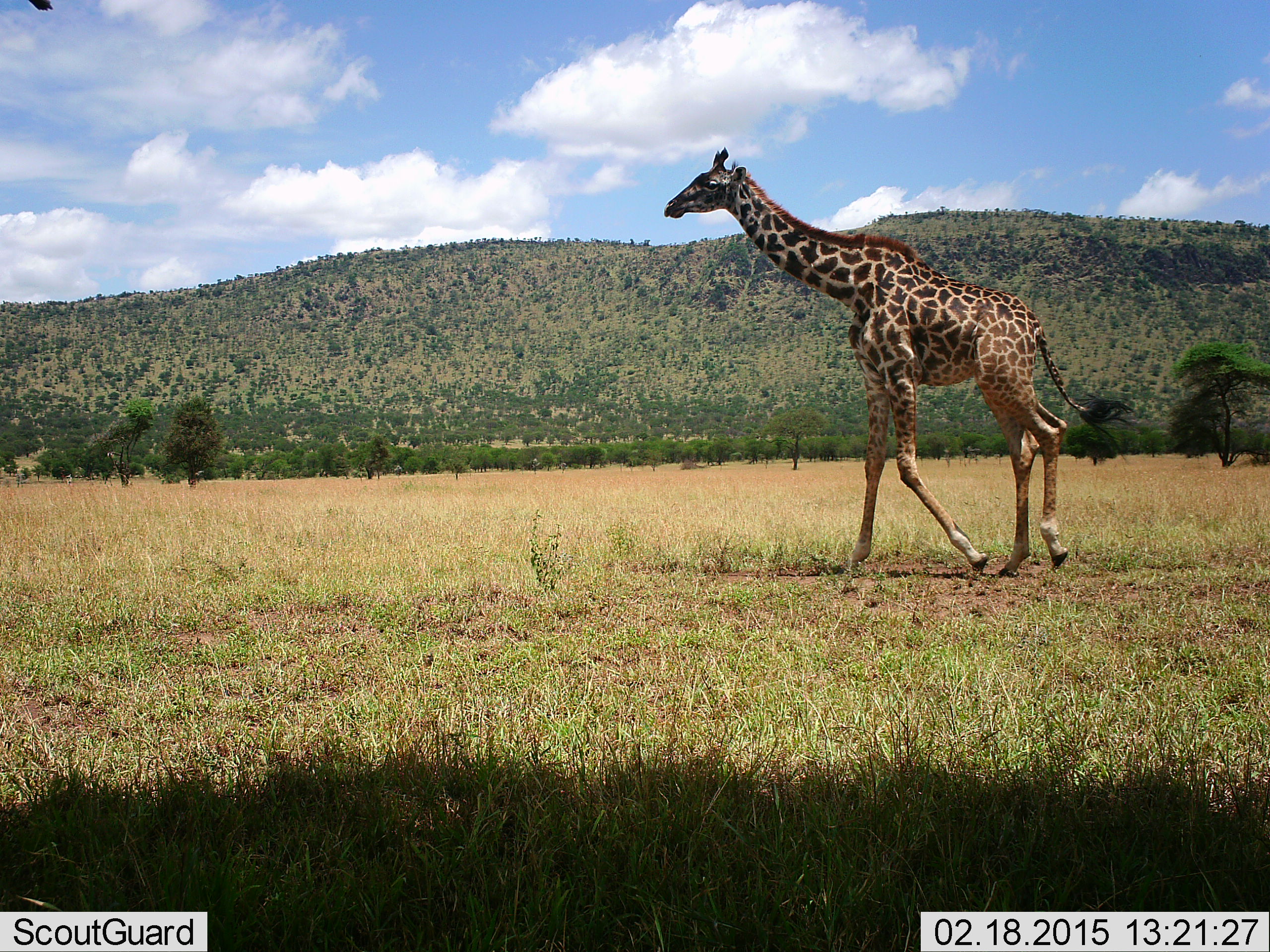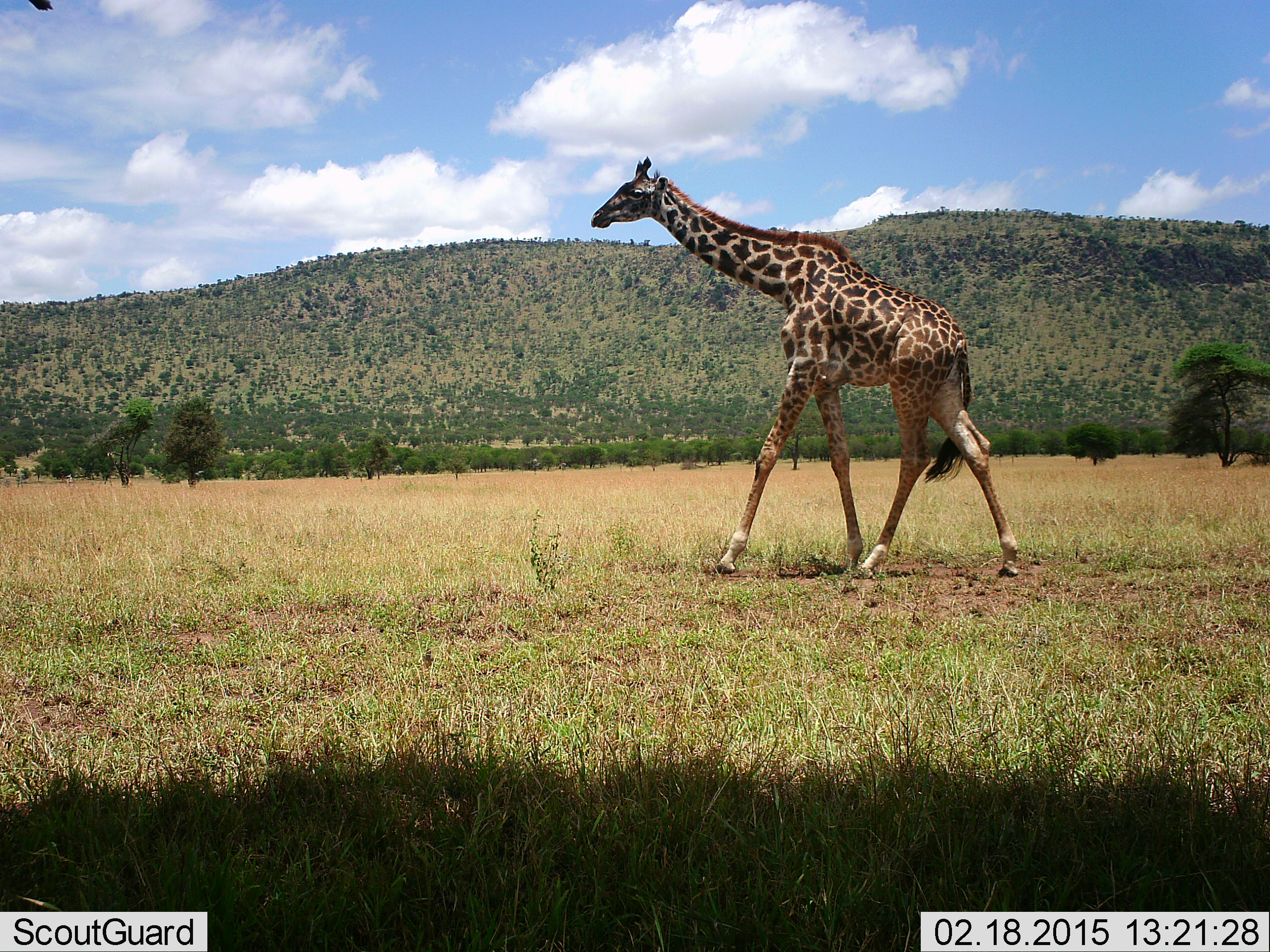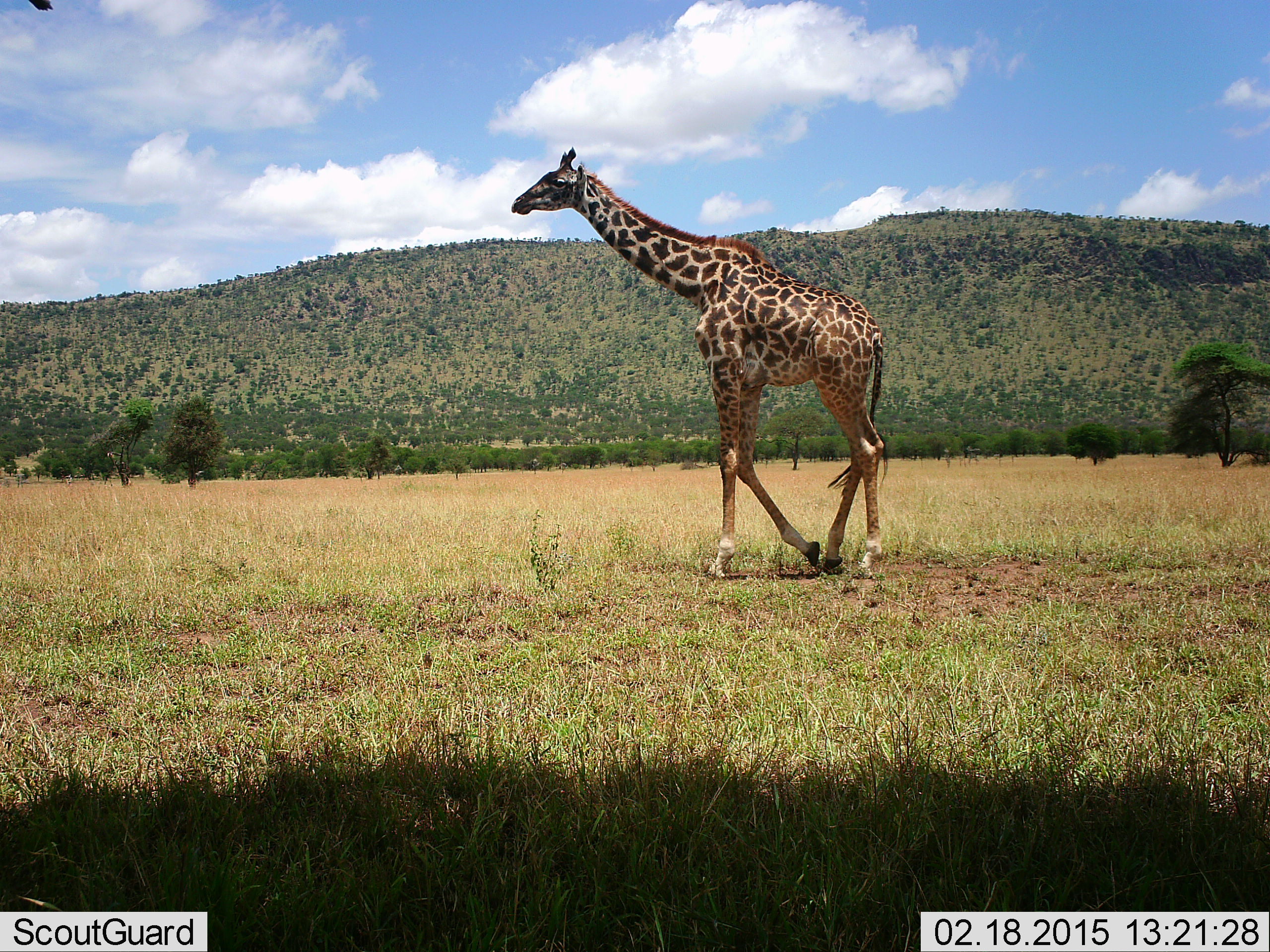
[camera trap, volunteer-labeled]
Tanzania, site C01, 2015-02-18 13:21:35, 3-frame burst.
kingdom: Animalia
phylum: Chordata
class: Mammalia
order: Artiodactyla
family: Giraffidae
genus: Giraffa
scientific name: Giraffa camelopardalis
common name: giraffe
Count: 1.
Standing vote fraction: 20%.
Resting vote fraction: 0%.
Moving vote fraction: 90%.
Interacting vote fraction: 0%.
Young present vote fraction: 10%.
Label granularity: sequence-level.